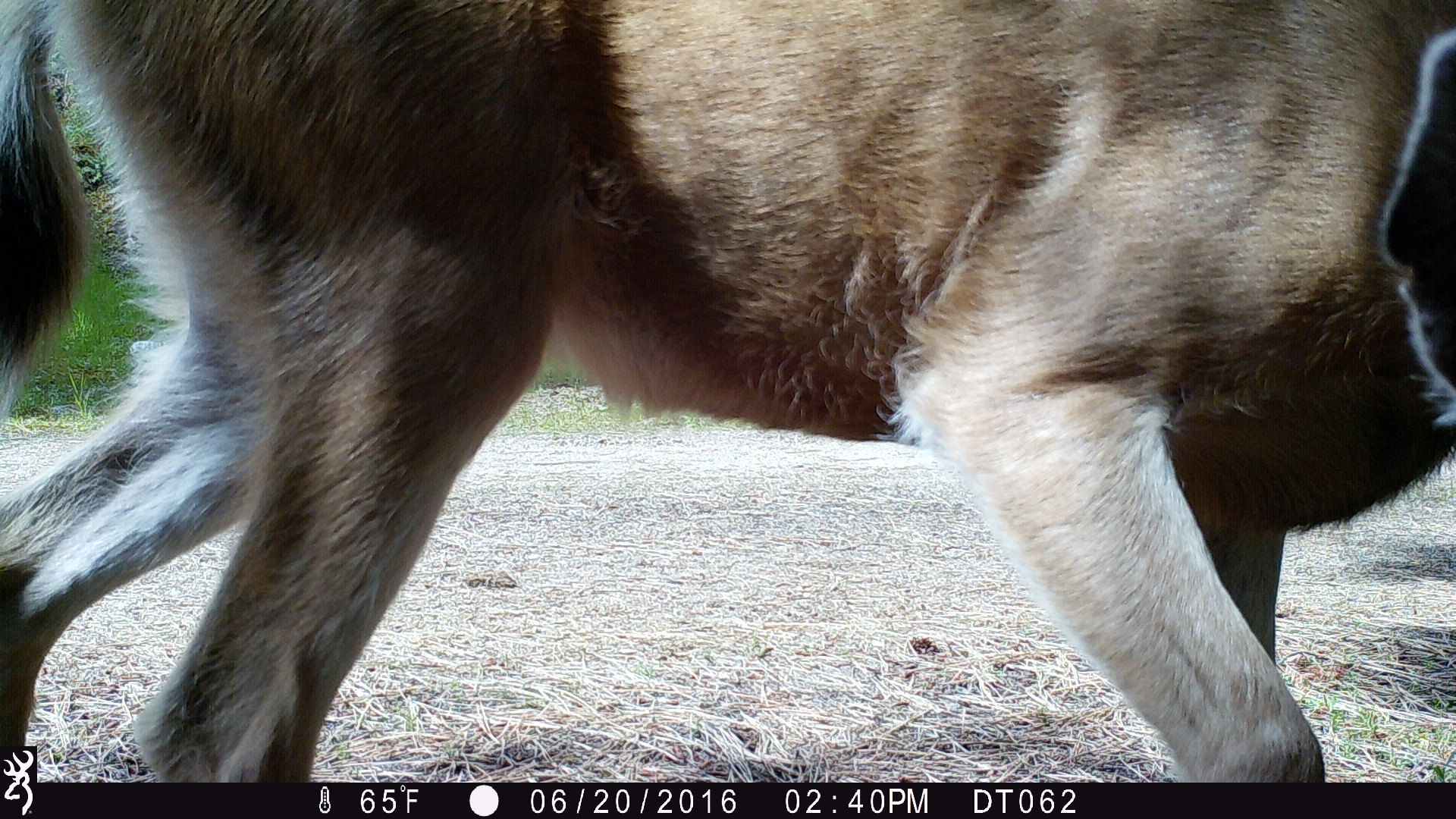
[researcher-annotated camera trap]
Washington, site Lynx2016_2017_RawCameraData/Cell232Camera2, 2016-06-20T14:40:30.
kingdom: Animalia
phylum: Chordata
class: Mammalia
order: Artiodactyla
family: Cervidae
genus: Odocoileus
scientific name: Odocoileus hemionus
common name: mule deer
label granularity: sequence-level